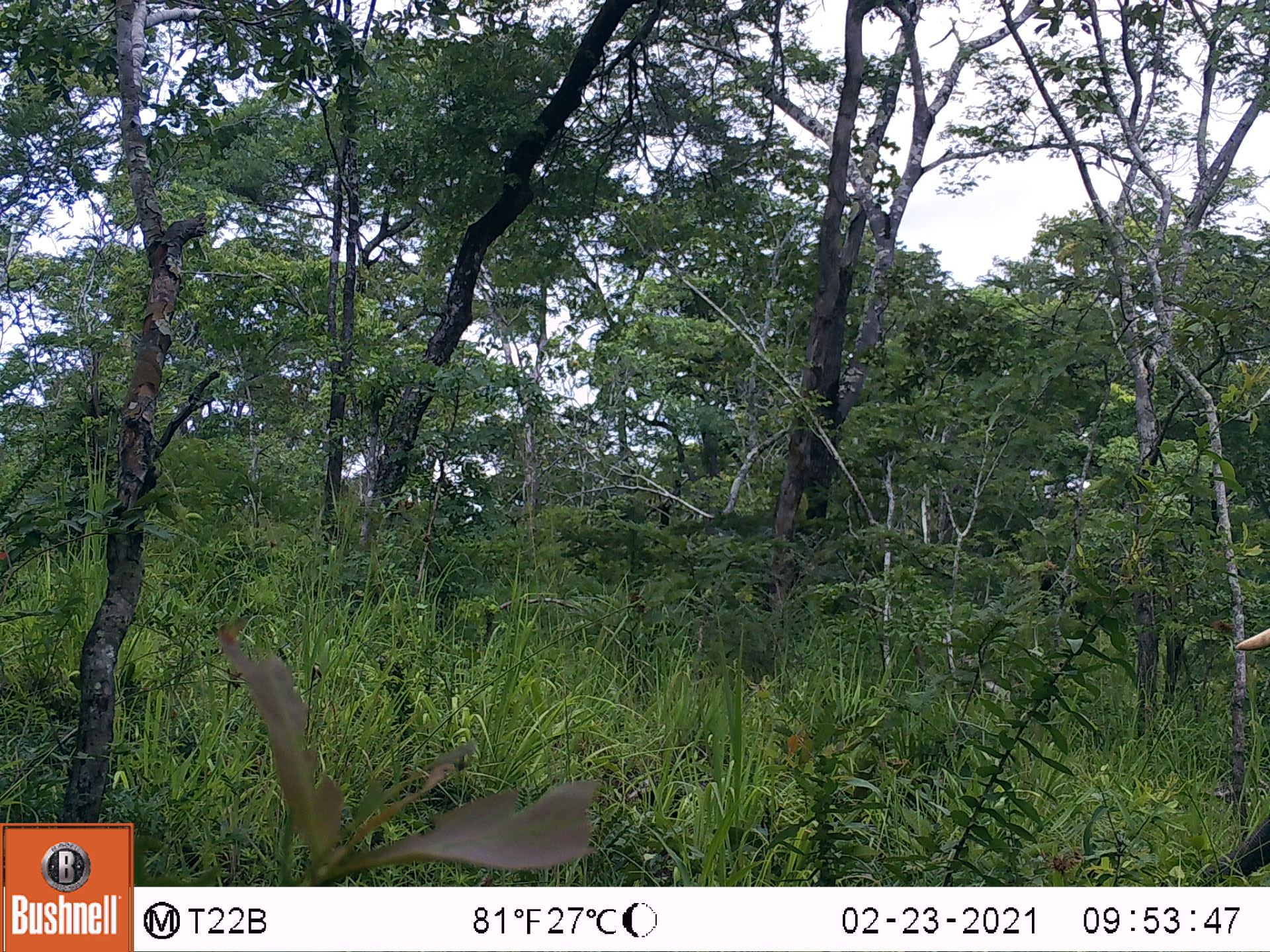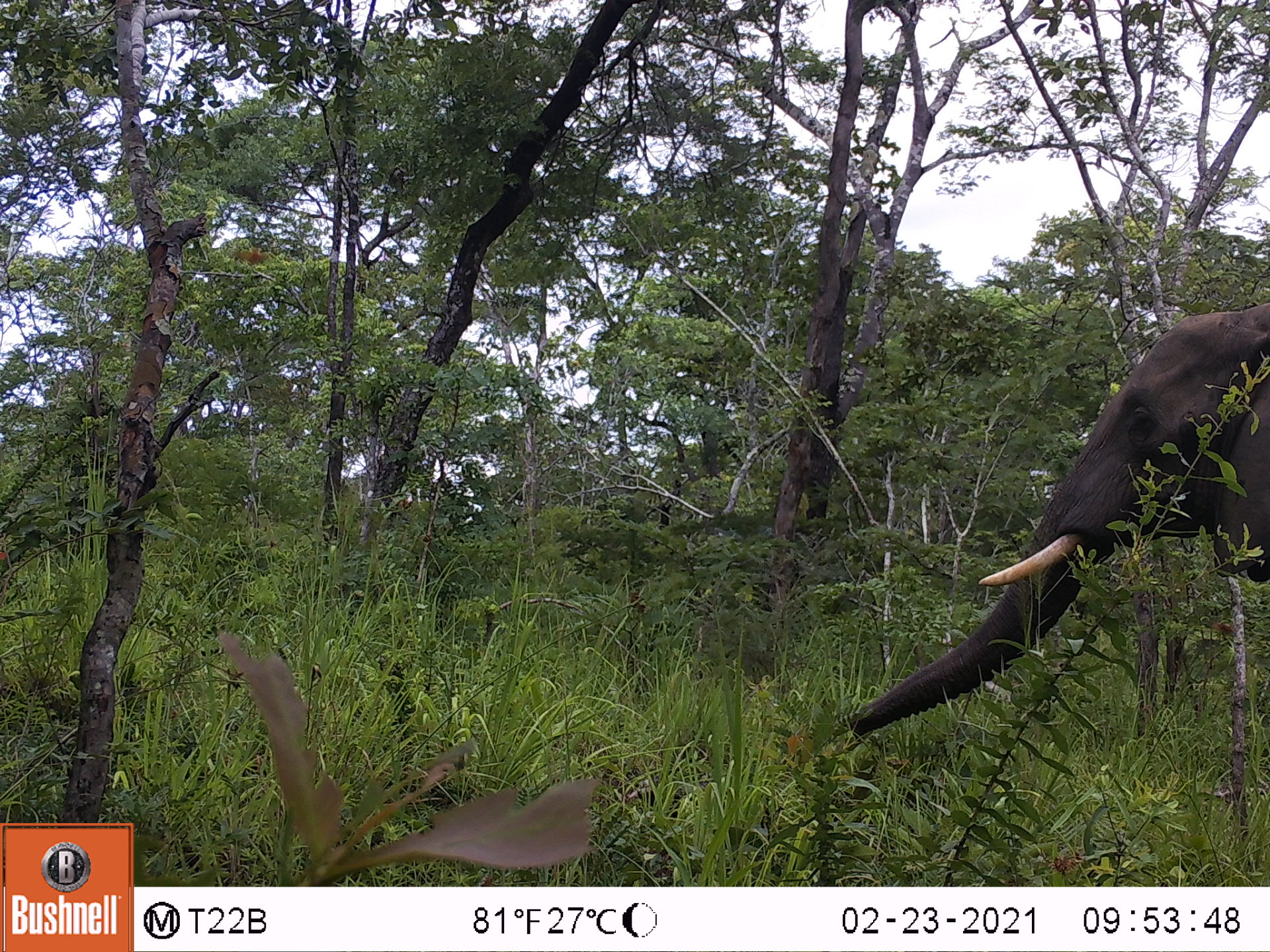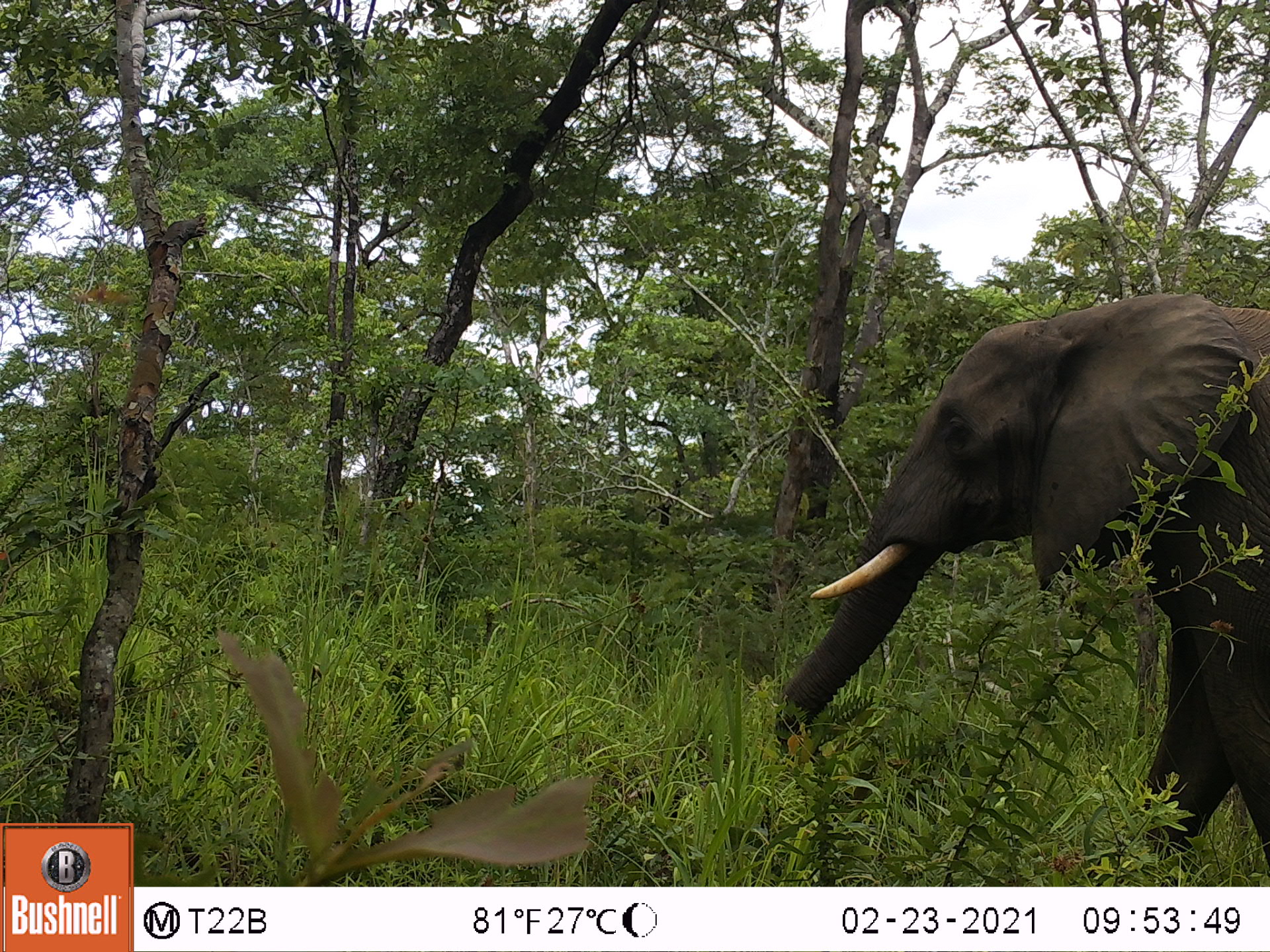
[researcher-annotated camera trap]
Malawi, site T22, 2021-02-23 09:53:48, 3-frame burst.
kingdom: Animalia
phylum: Chordata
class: Mammalia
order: Proboscidea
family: Elephantidae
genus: Loxodonta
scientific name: Loxodonta africana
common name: african savanna elephant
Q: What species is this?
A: African savanna elephant (Loxodonta africana).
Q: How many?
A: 1.